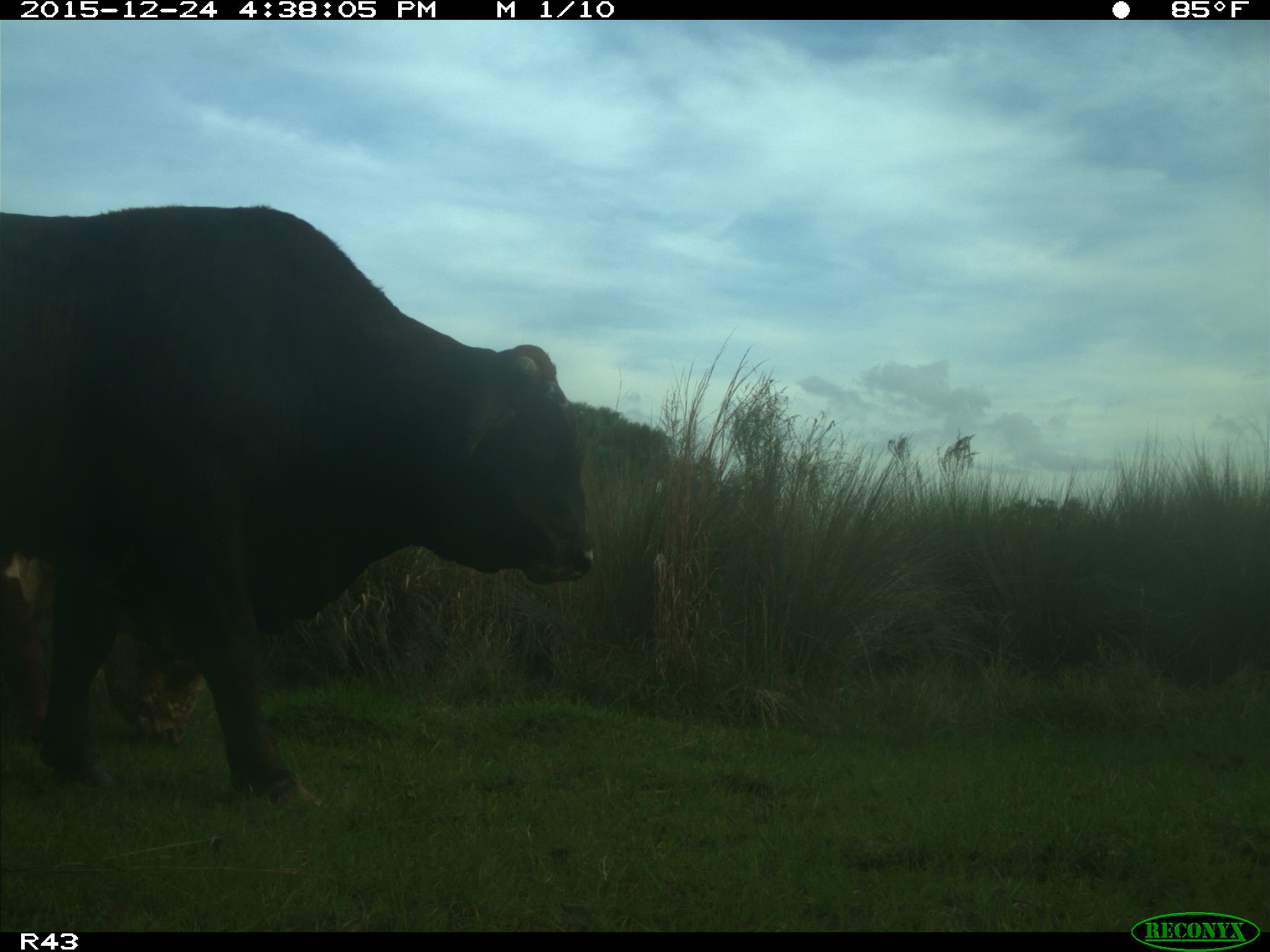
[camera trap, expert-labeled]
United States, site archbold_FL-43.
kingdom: Animalia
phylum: Chordata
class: Mammalia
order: Artiodactyla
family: Bovidae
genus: Bos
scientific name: Bos taurus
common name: domestic cow